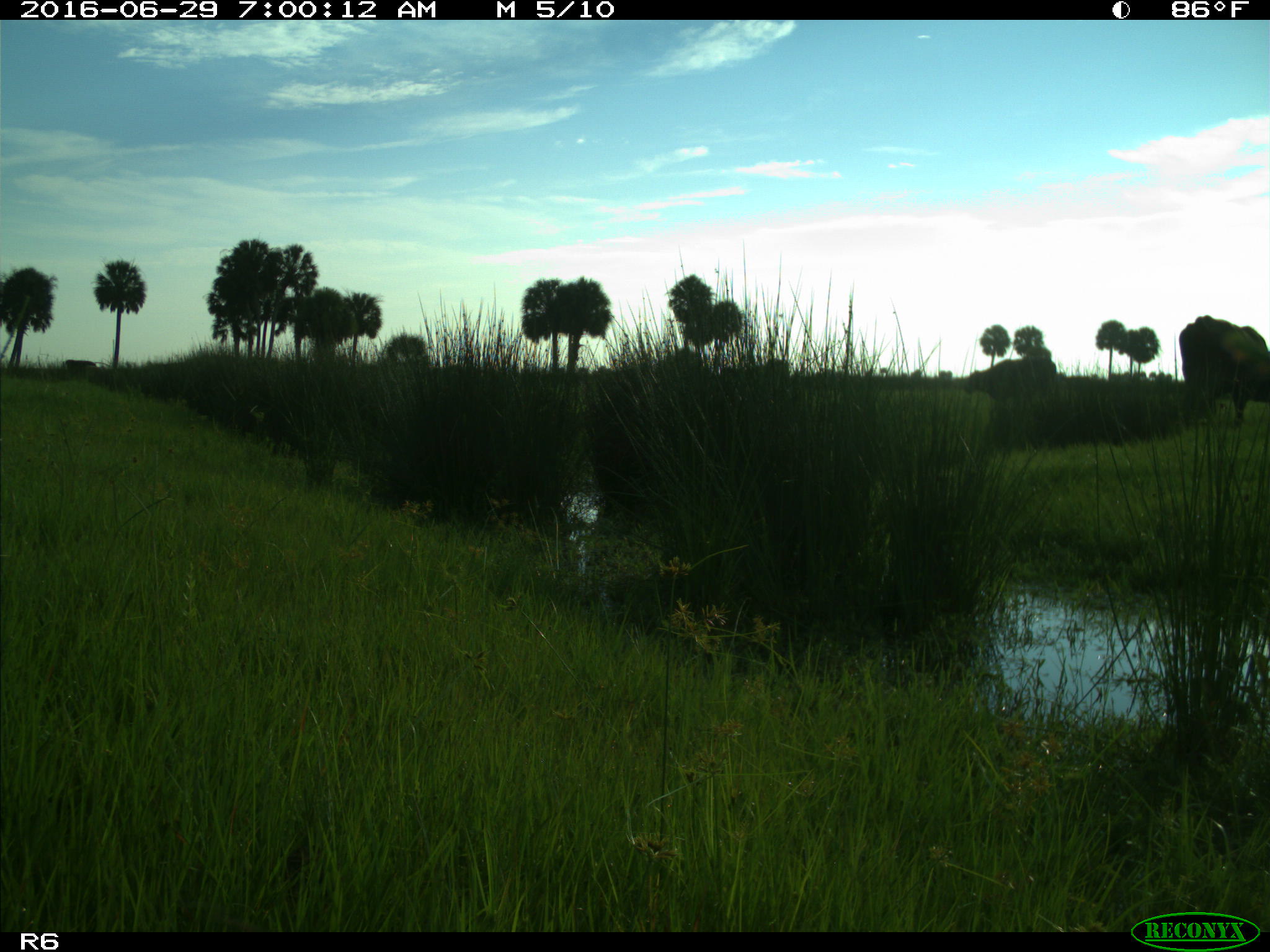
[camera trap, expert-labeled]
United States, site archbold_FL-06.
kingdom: Animalia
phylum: Chordata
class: Mammalia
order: Artiodactyla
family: Bovidae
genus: Bos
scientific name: Bos taurus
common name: domestic cow